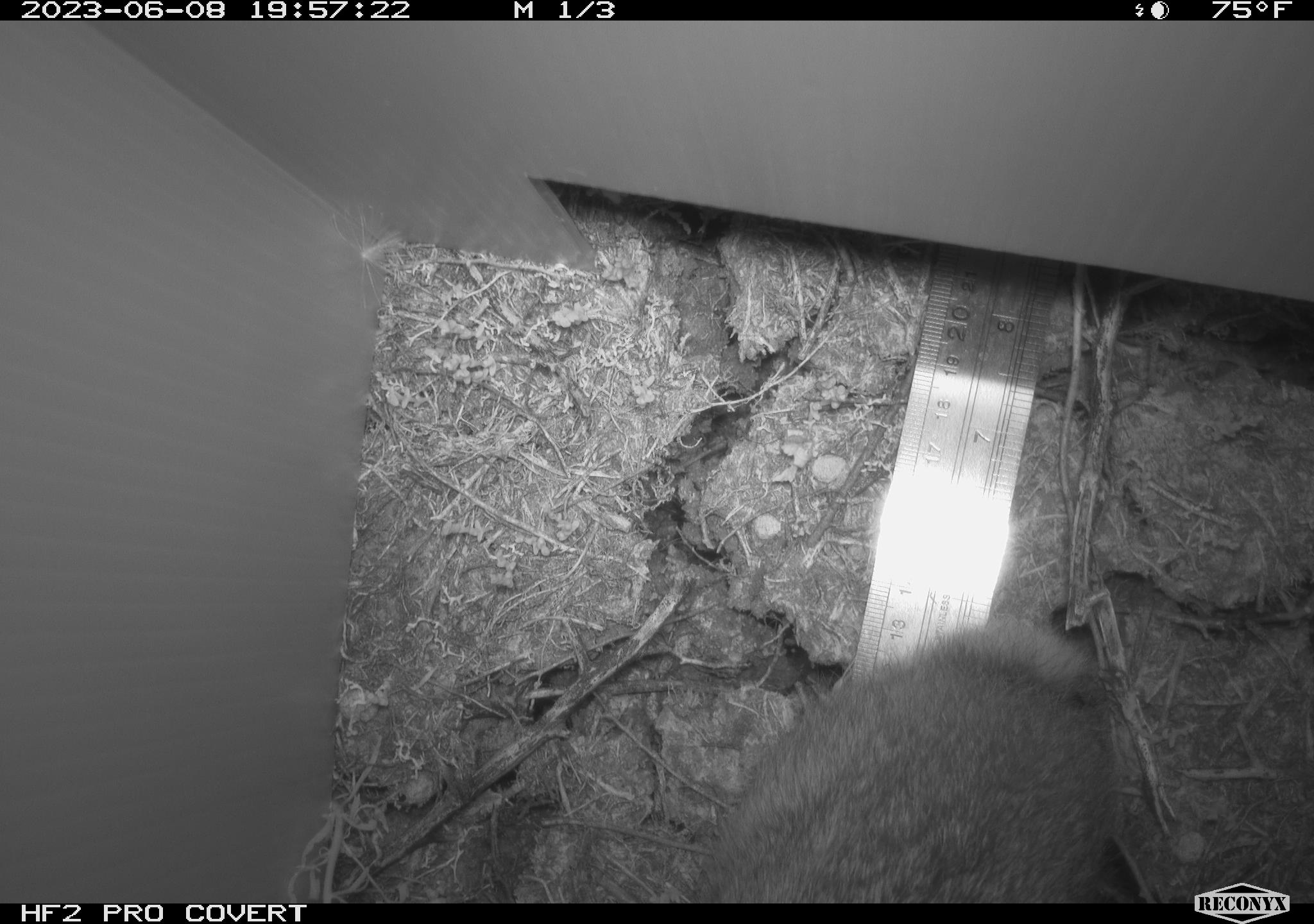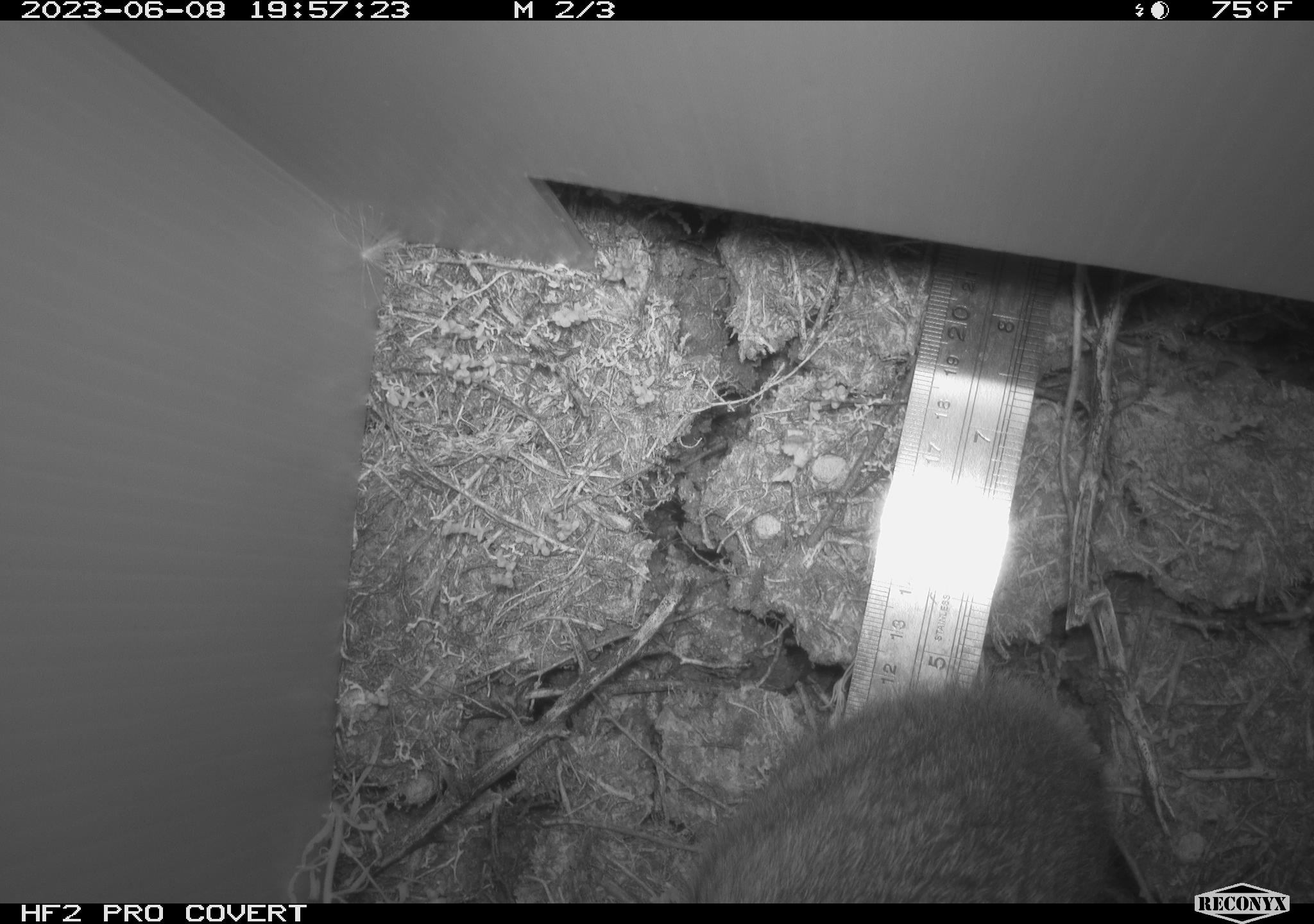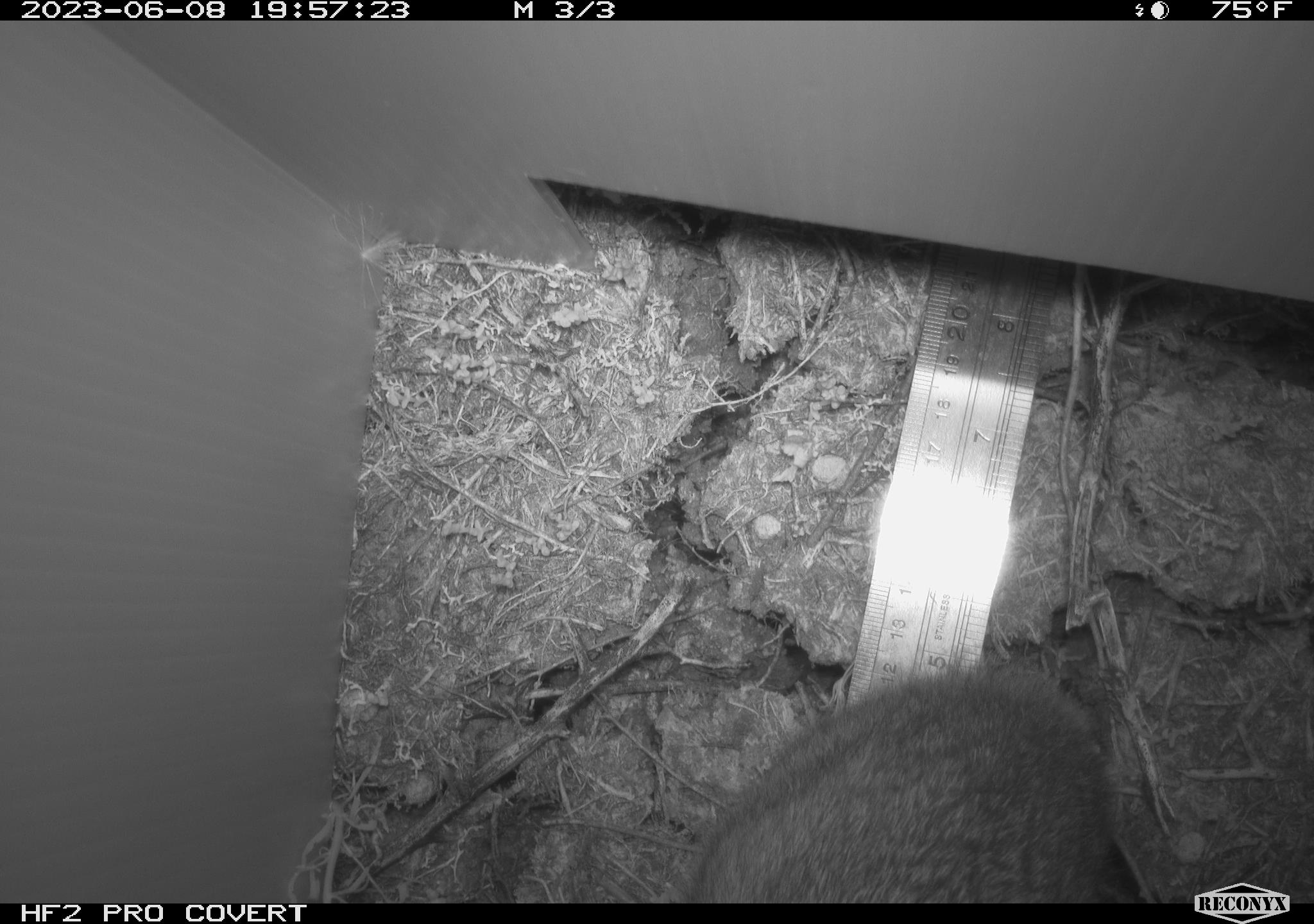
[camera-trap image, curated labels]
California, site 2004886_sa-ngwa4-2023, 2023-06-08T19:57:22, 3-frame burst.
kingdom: Animalia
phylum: Chordata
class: Mammalia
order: Lagomorpha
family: Leporidae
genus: Sylvilagus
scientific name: Sylvilagus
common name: cottontail rabbits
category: sylvilagus species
Sylvilagus species (cottontail rabbits) (Sylvilagus).